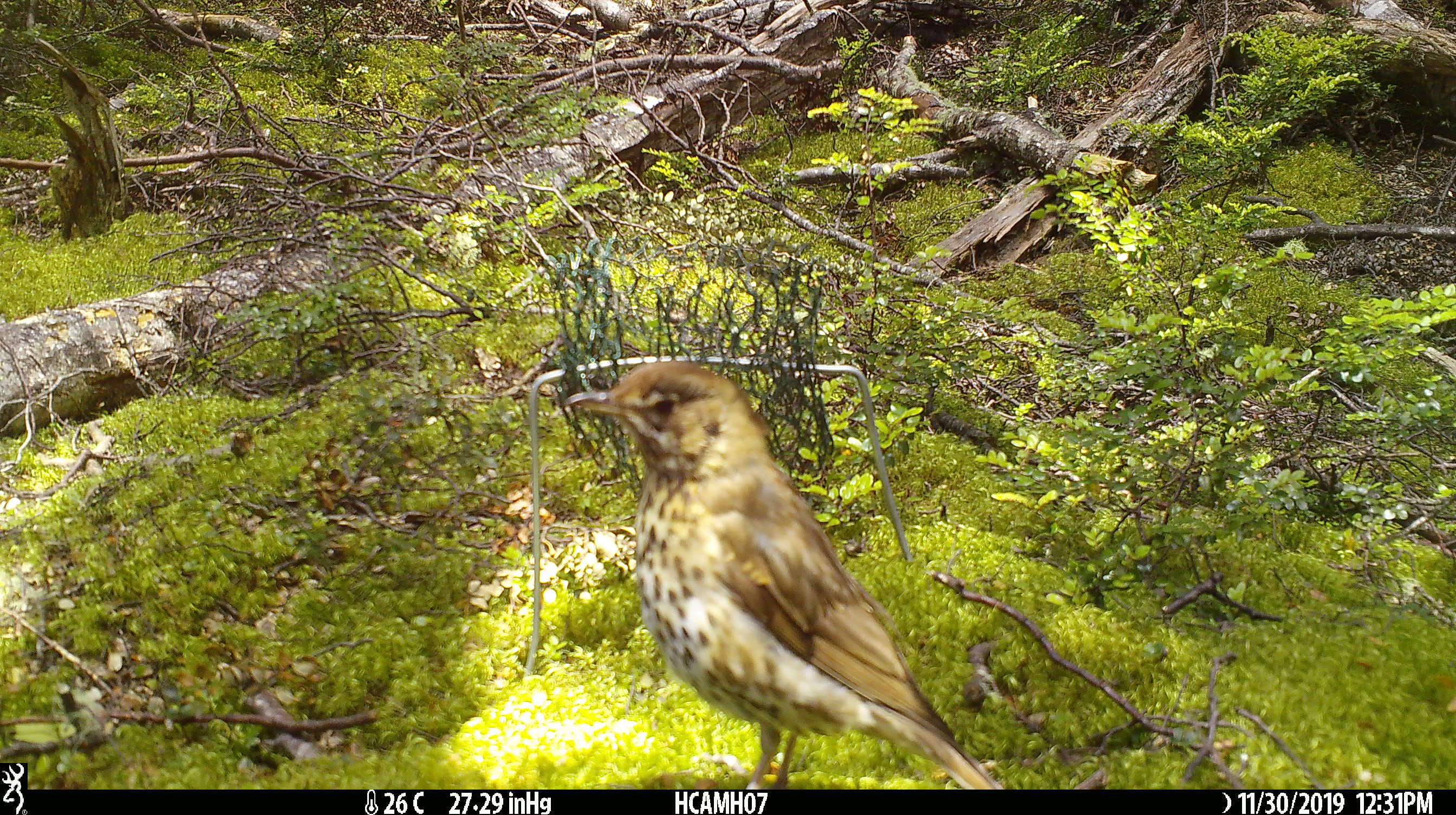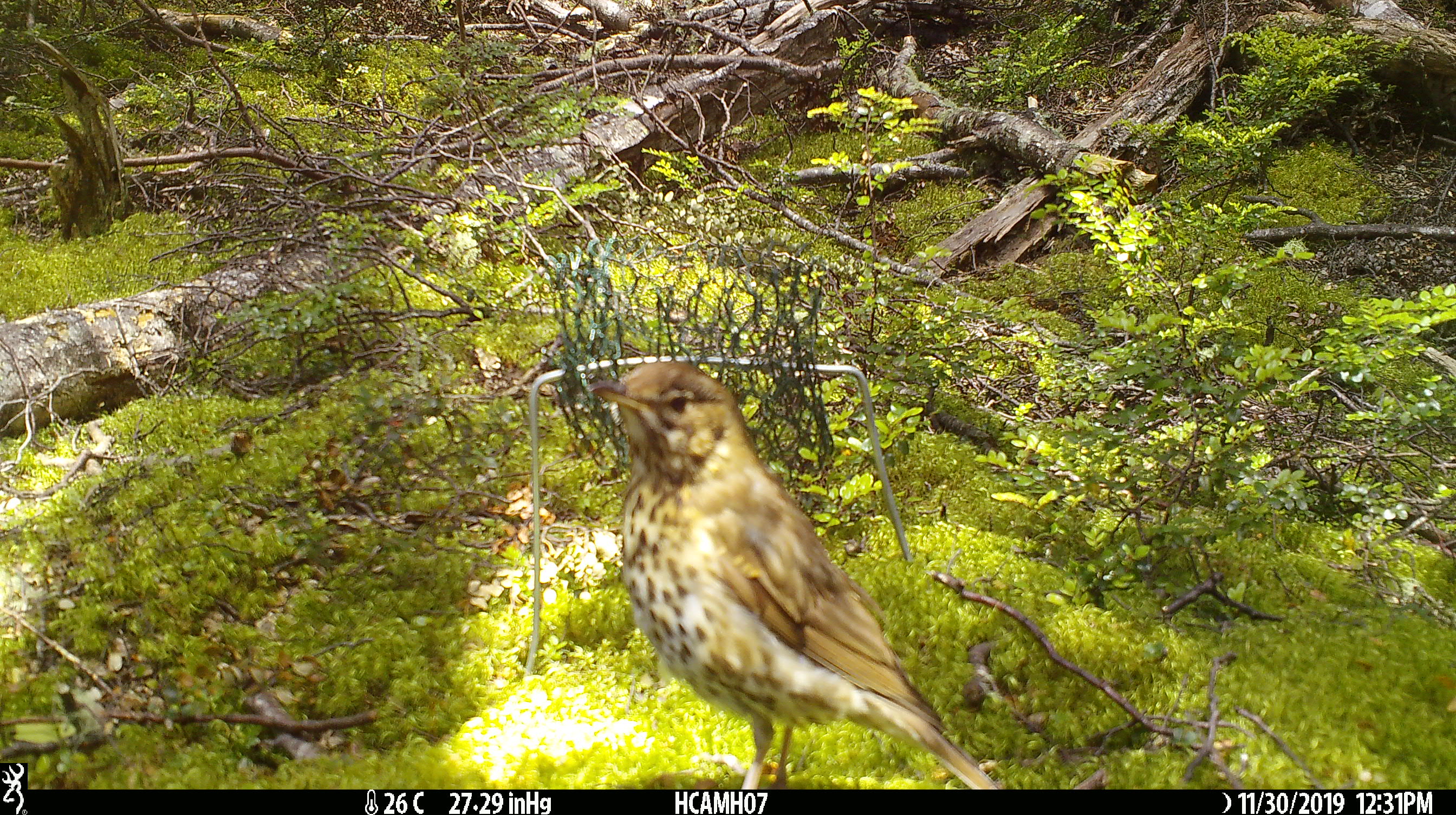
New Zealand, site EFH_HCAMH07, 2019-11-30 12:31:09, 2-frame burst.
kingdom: Animalia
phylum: Chordata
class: Aves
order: Passeriformes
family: Turdidae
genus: Turdus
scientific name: Turdus philomelos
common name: song thrush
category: thrush